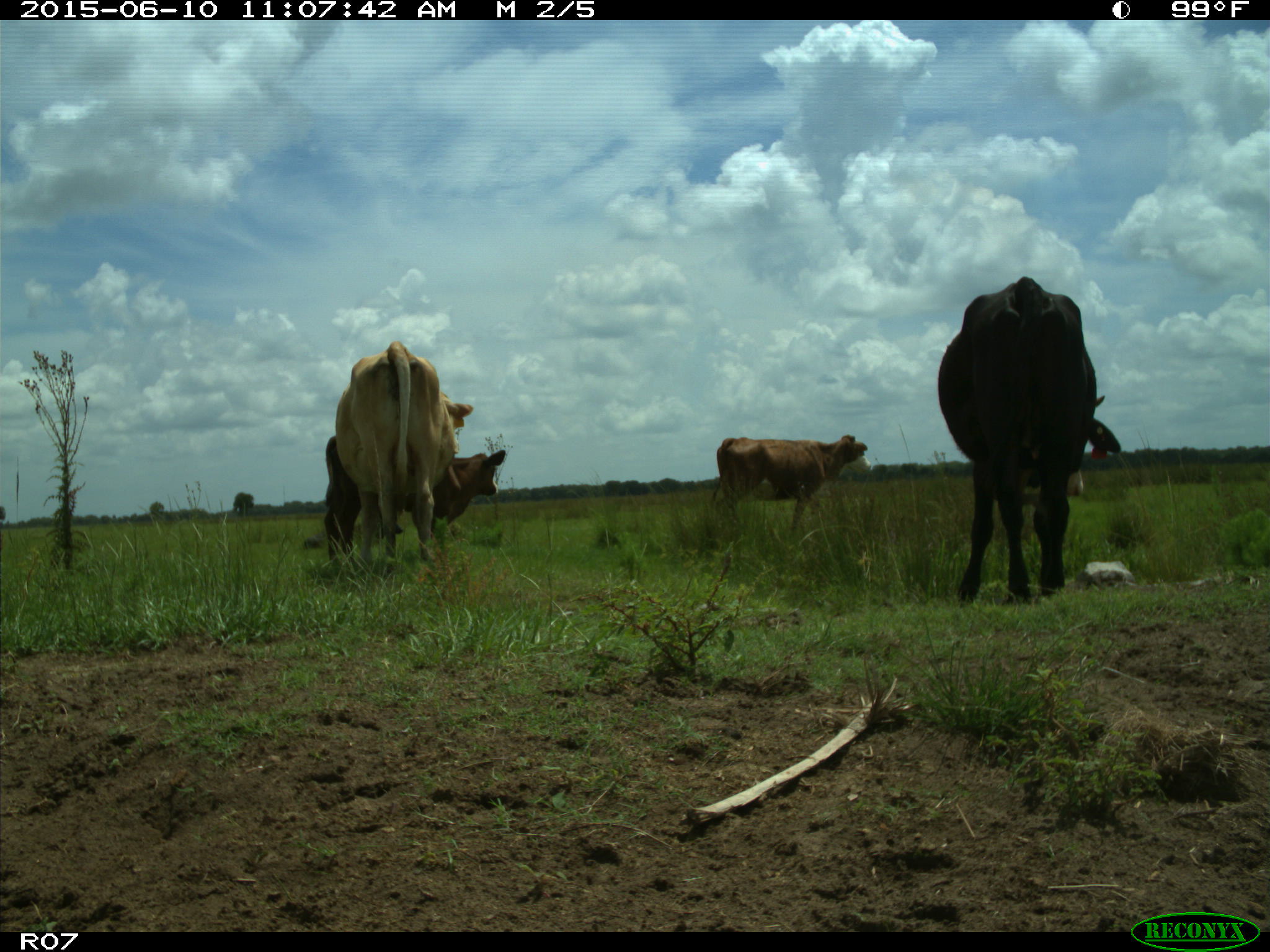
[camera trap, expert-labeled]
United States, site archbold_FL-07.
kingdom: Animalia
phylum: Chordata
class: Mammalia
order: Artiodactyla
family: Bovidae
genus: Bos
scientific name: Bos taurus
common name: domestic cow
Bos taurus (domestic cow).